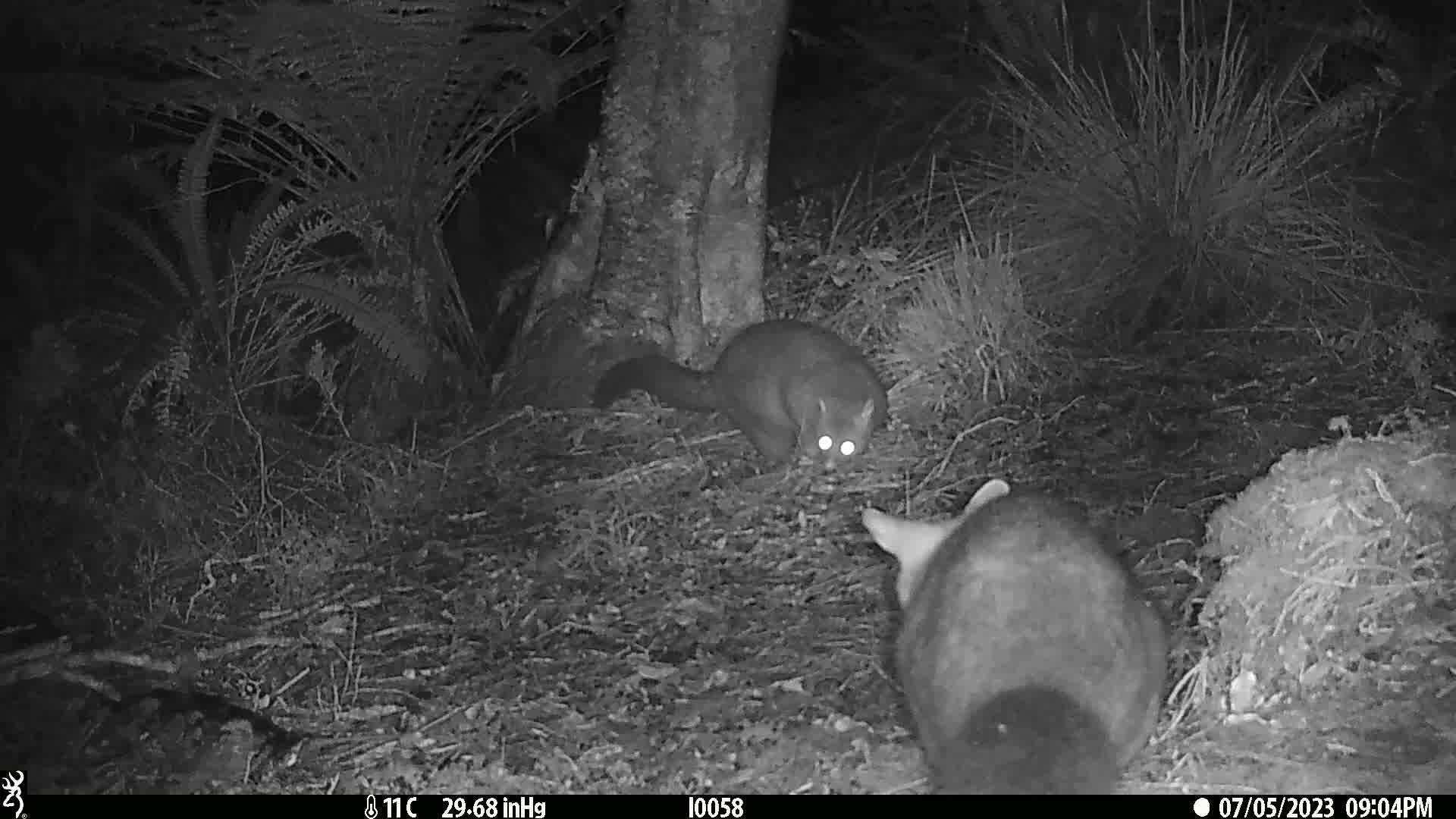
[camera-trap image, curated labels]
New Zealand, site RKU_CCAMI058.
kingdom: Animalia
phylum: Chordata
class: Mammalia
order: Diprotodontia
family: Phalangeridae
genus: Trichosurus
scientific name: Trichosurus vulpecula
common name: common brushtail possum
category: possum